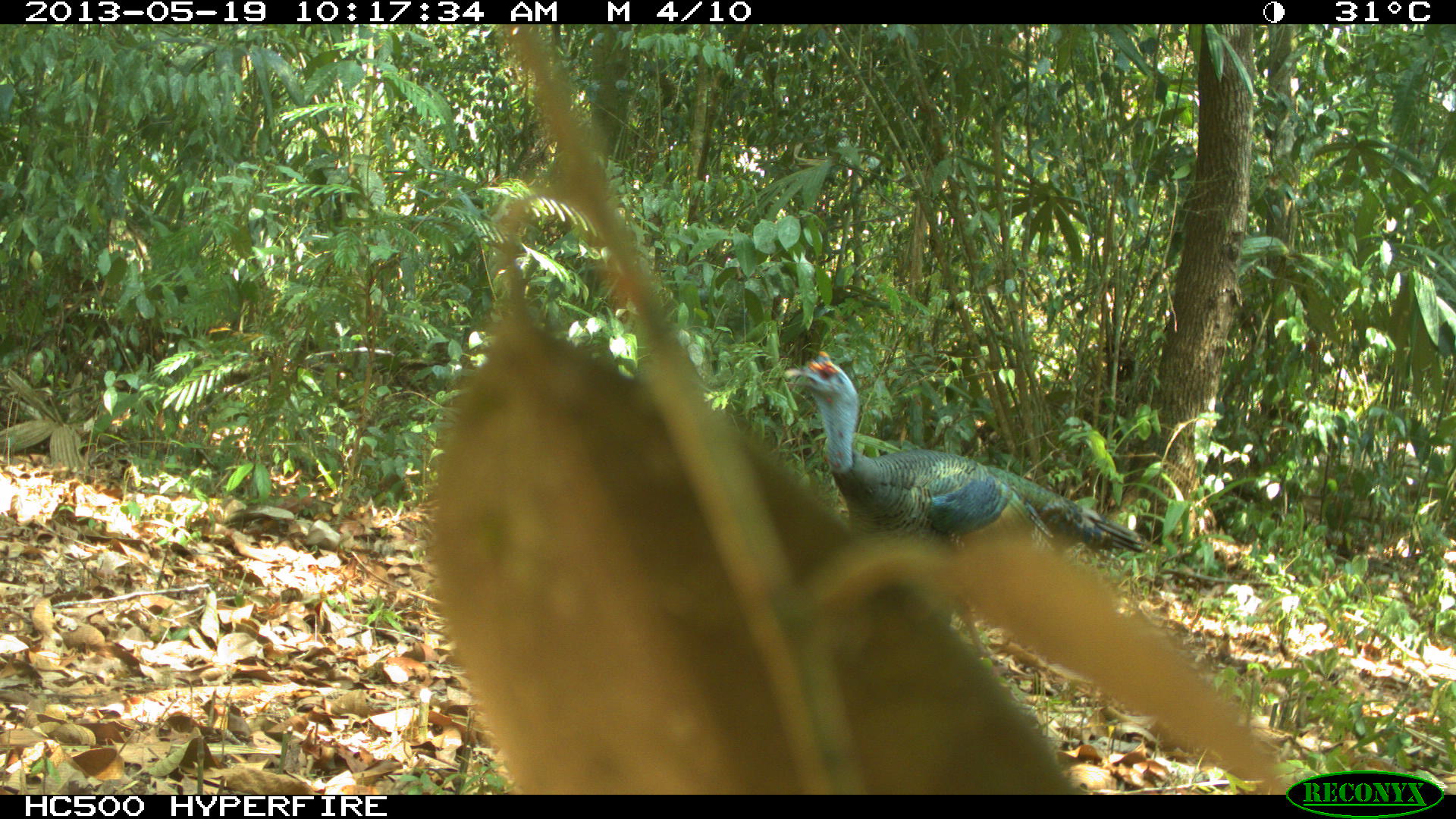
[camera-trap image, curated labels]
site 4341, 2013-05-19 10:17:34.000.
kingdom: Animalia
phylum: Chordata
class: Aves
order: Galliformes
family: Phasianidae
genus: Meleagris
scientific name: Meleagris ocellata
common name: ocellated turkey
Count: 1.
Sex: male.